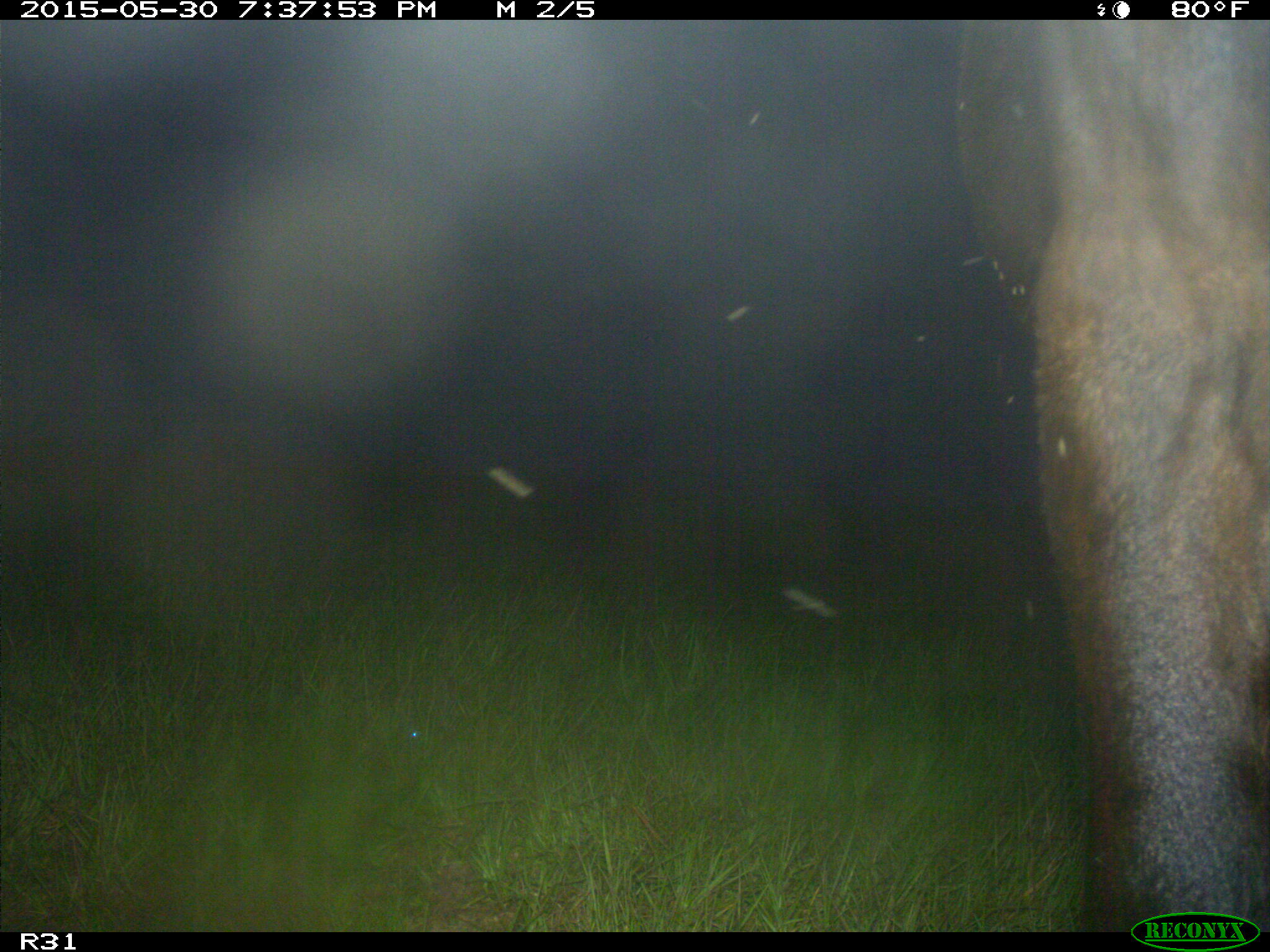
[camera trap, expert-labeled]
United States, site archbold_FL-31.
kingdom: Animalia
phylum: Chordata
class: Mammalia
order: Artiodactyla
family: Bovidae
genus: Bos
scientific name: Bos taurus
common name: domestic cow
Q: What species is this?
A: Bos taurus (domestic cow).